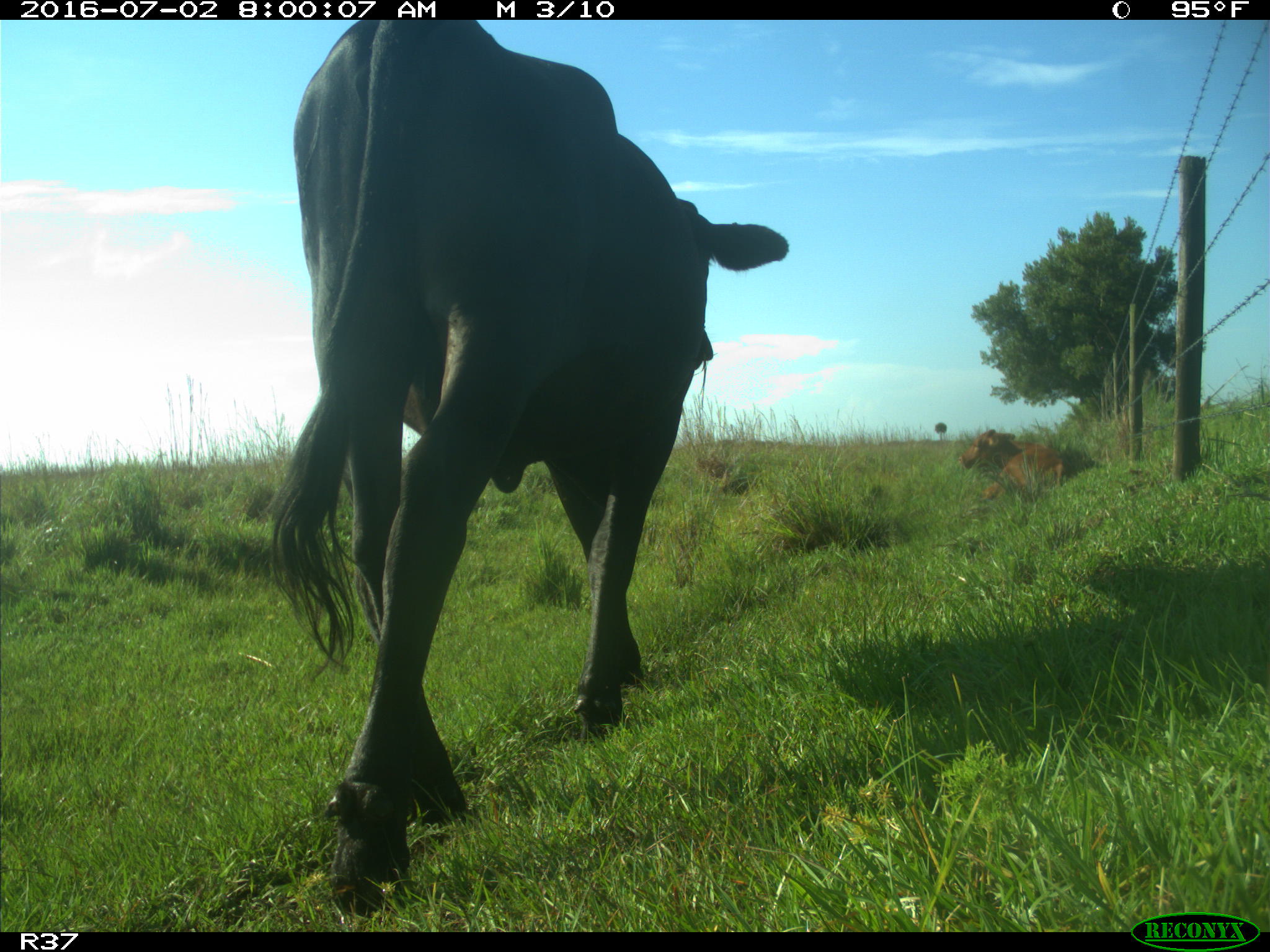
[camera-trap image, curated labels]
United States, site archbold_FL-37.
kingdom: Animalia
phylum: Chordata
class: Mammalia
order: Artiodactyla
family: Bovidae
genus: Bos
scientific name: Bos taurus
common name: domestic cow